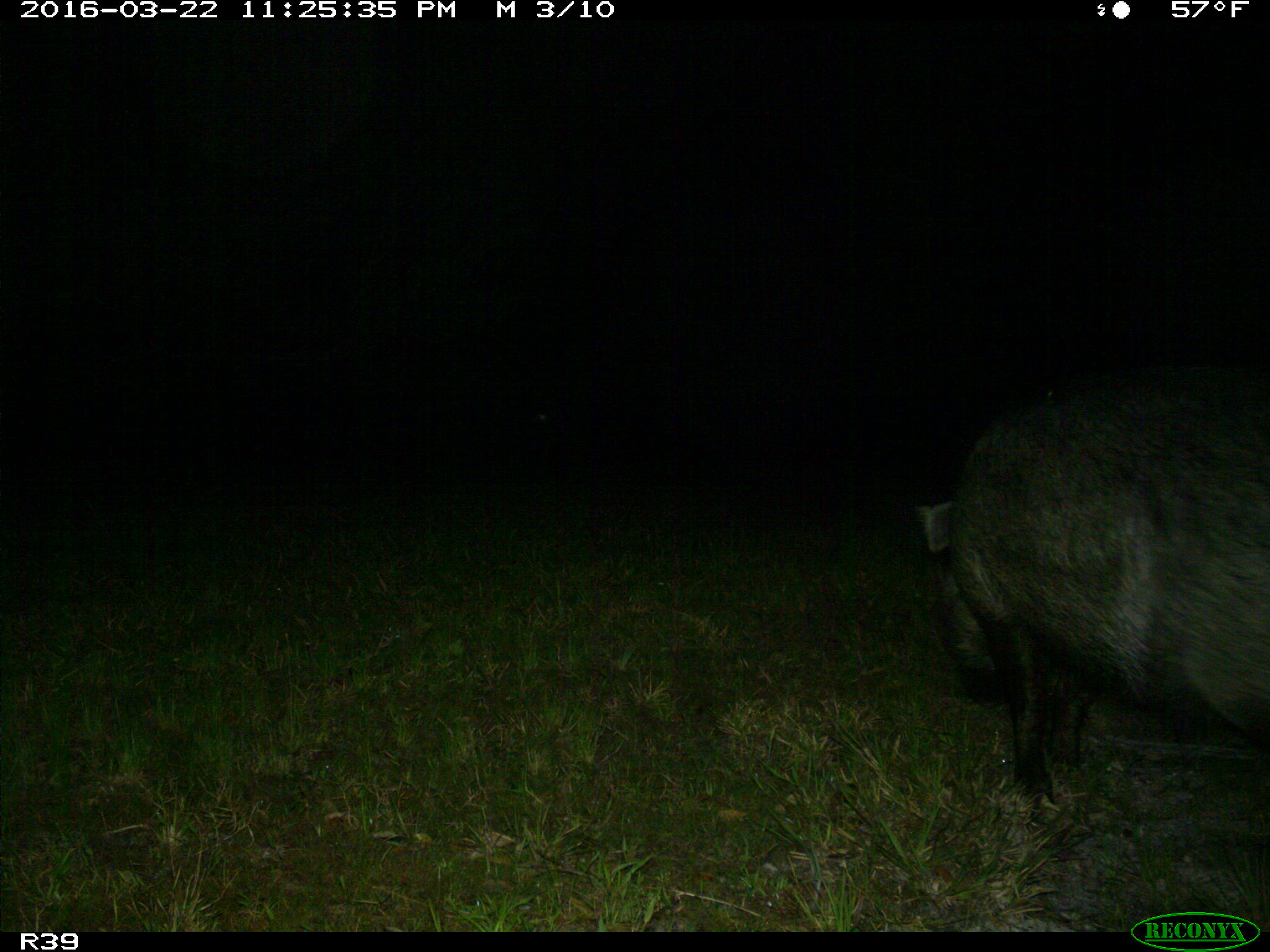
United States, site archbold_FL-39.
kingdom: Animalia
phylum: Chordata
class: Mammalia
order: Artiodactyla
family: Suidae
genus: Sus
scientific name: Sus scrofa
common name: wild boar